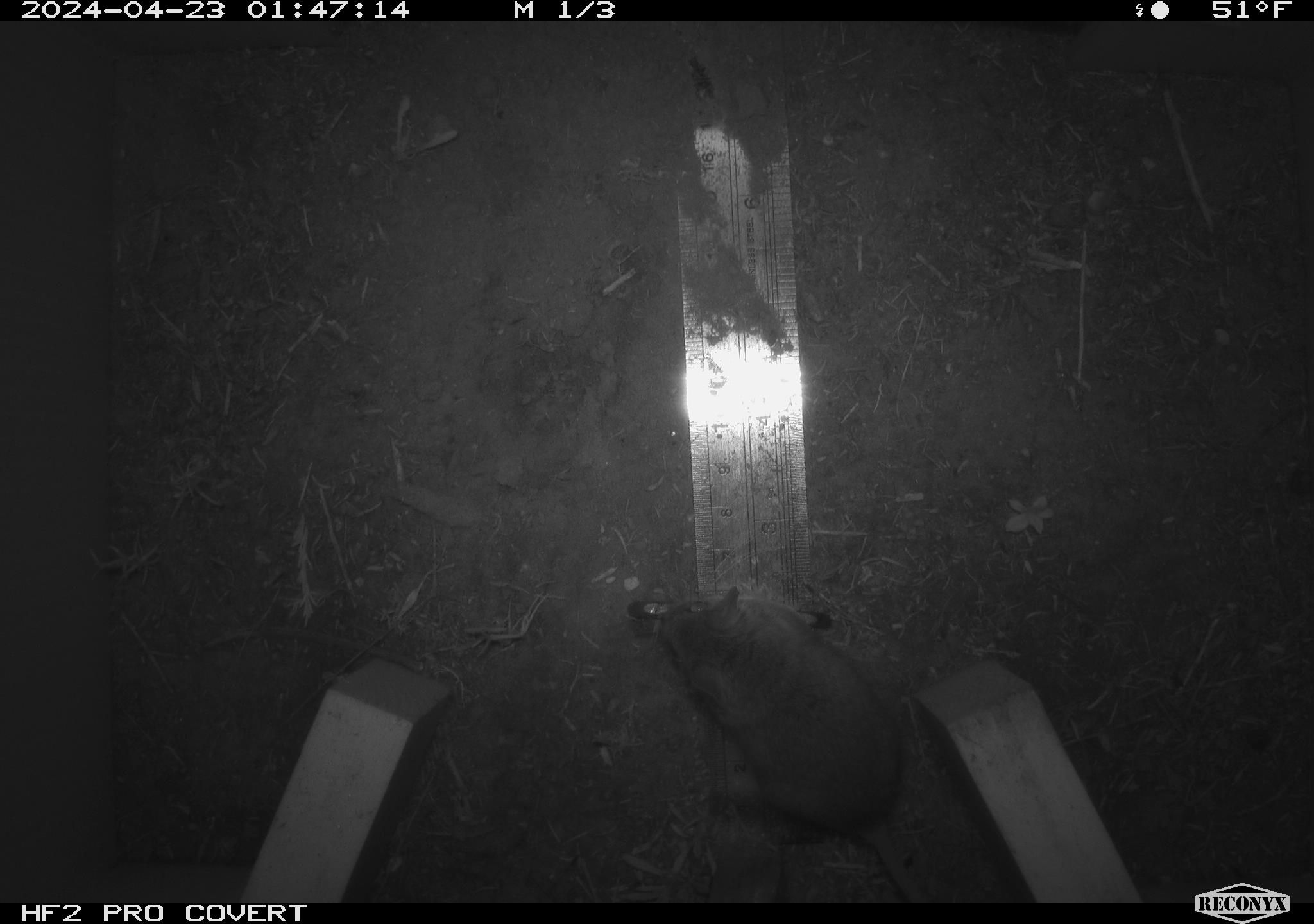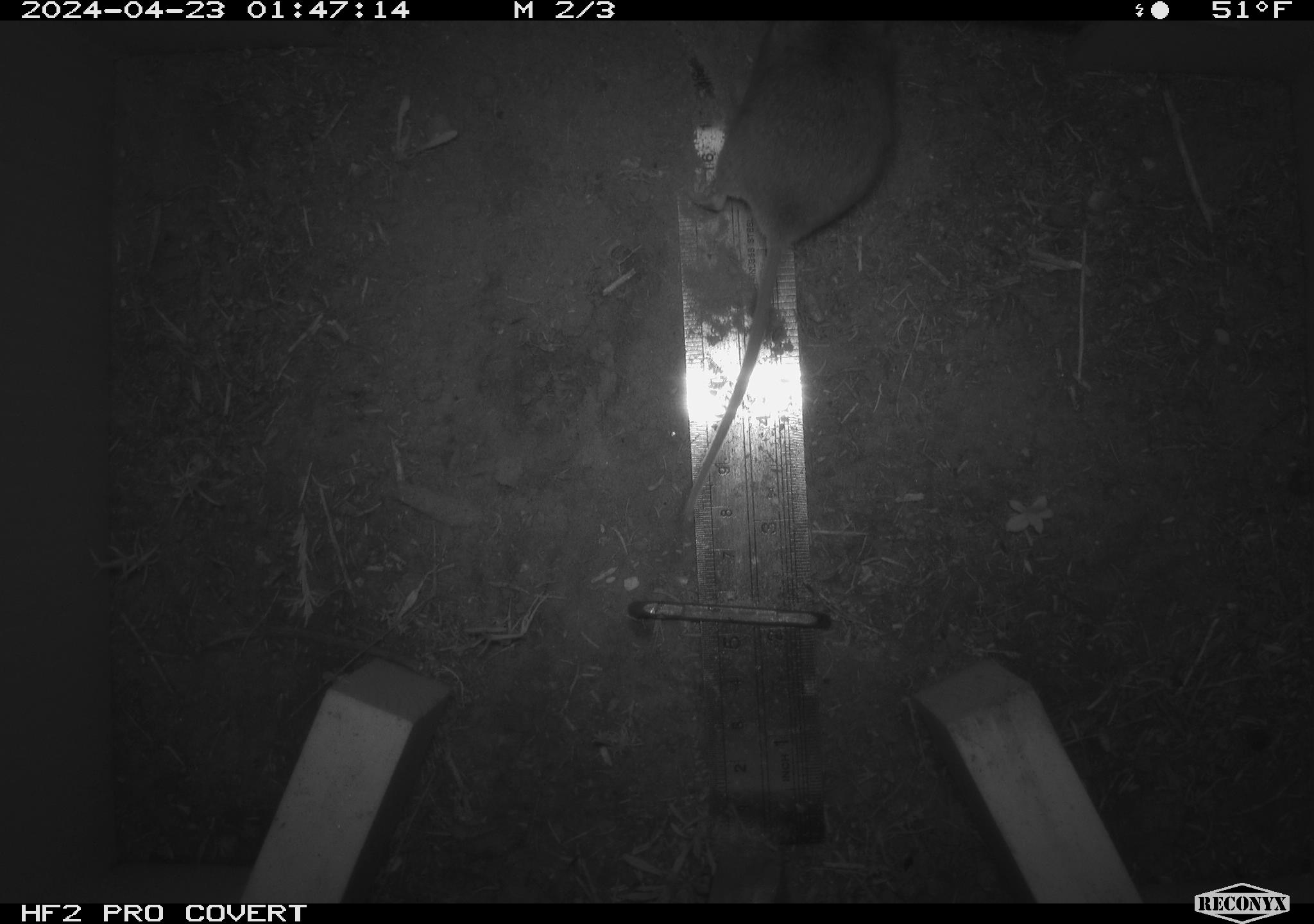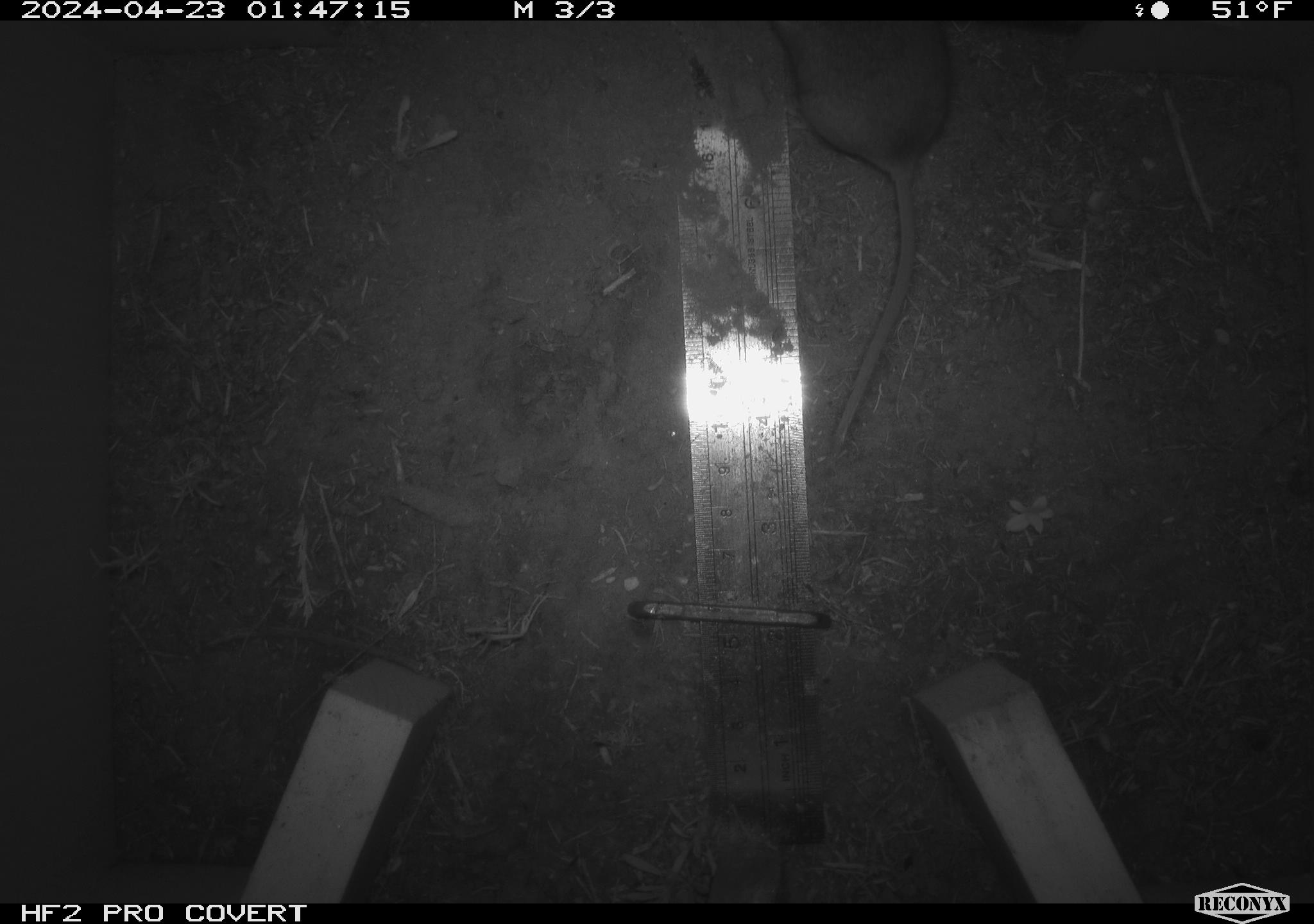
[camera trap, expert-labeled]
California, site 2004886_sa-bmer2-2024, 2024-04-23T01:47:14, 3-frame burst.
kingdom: Animalia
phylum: Chordata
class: Mammalia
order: Rodentia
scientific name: Rodentia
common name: mouse species